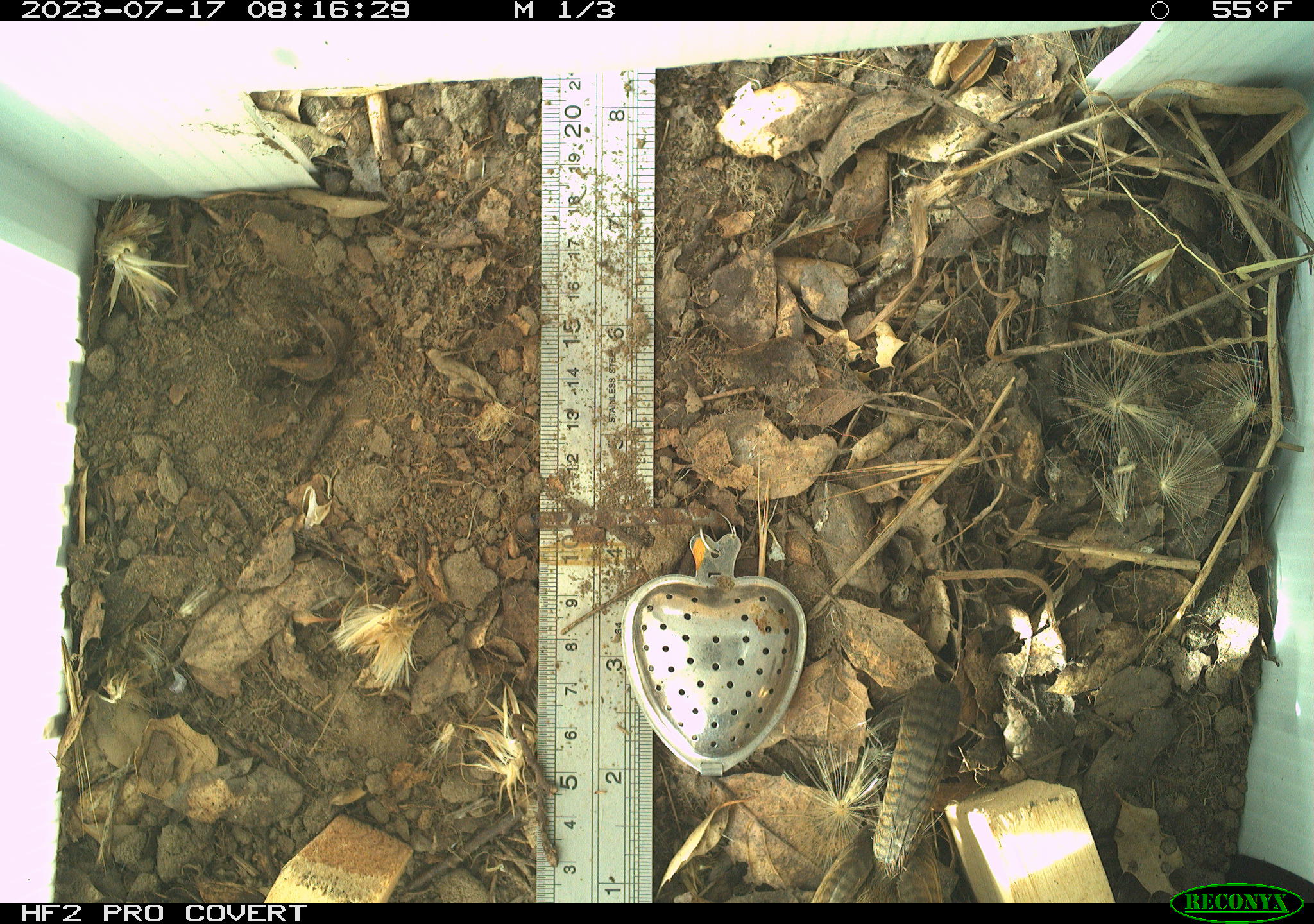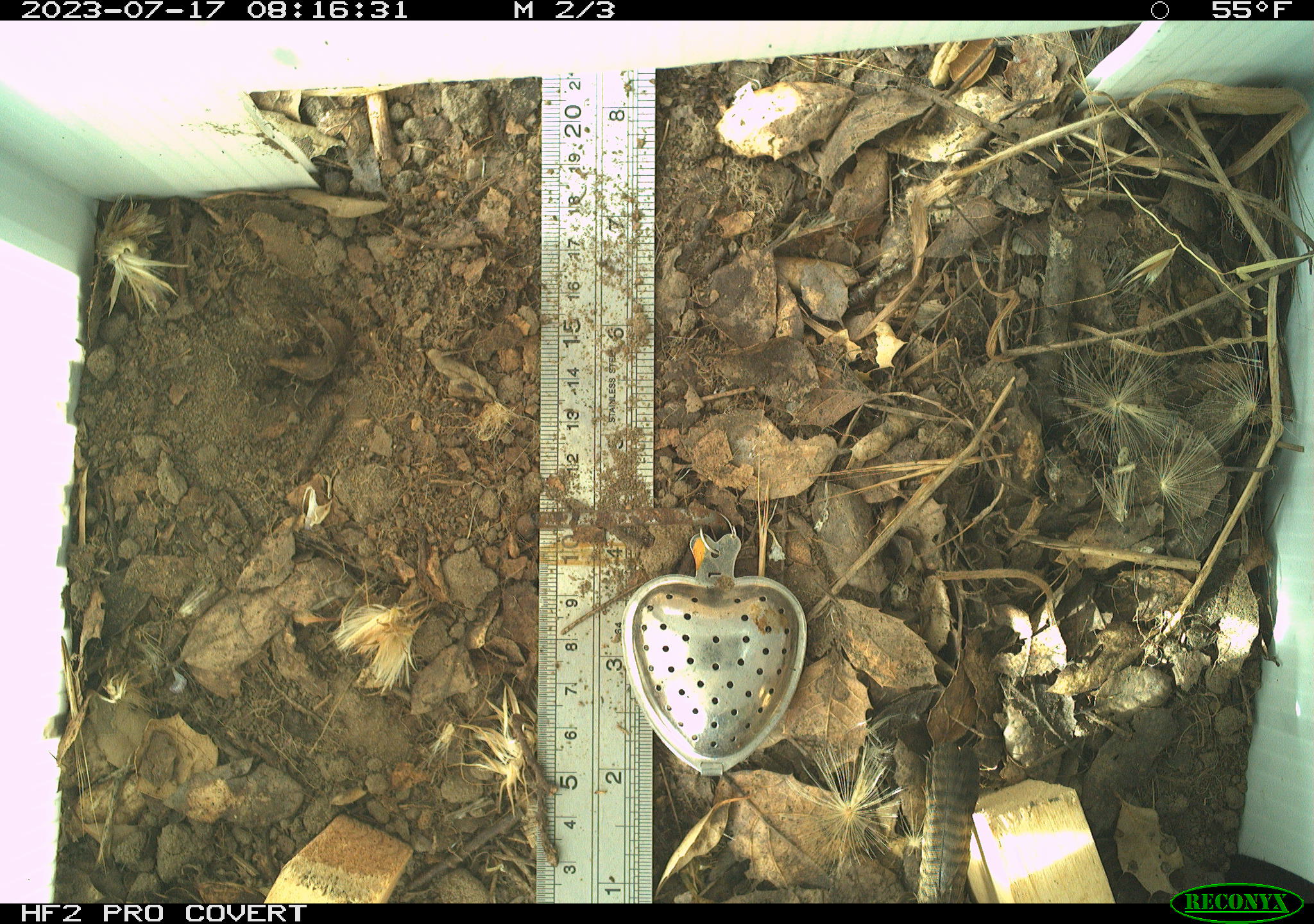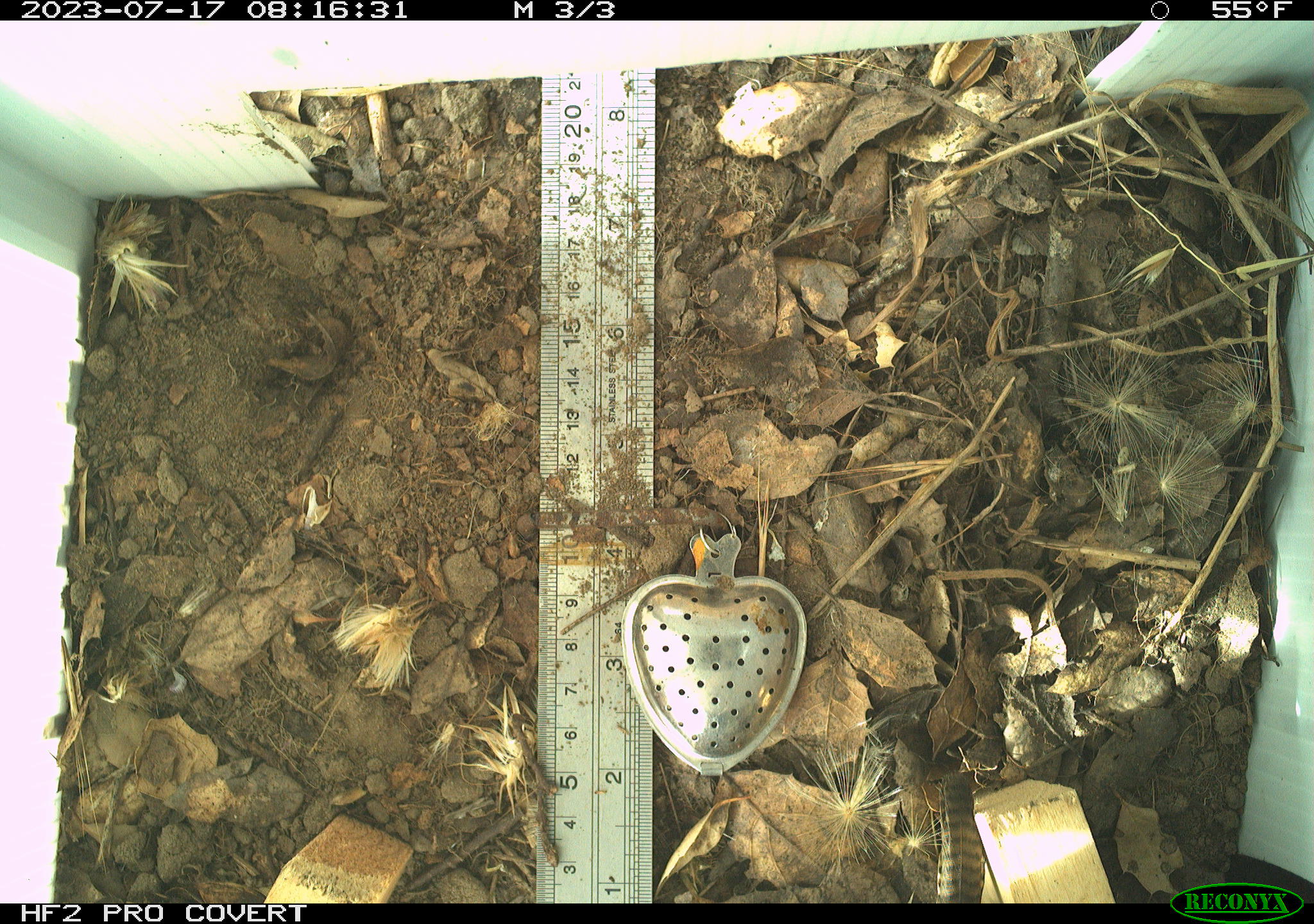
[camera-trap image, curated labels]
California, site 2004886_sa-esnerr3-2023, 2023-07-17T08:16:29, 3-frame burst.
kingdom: Animalia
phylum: Chordata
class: Aves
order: Passeriformes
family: Troglodytidae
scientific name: Troglodytidae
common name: wren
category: troglodytidae family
Troglodytidae family (wren) (Troglodytidae).